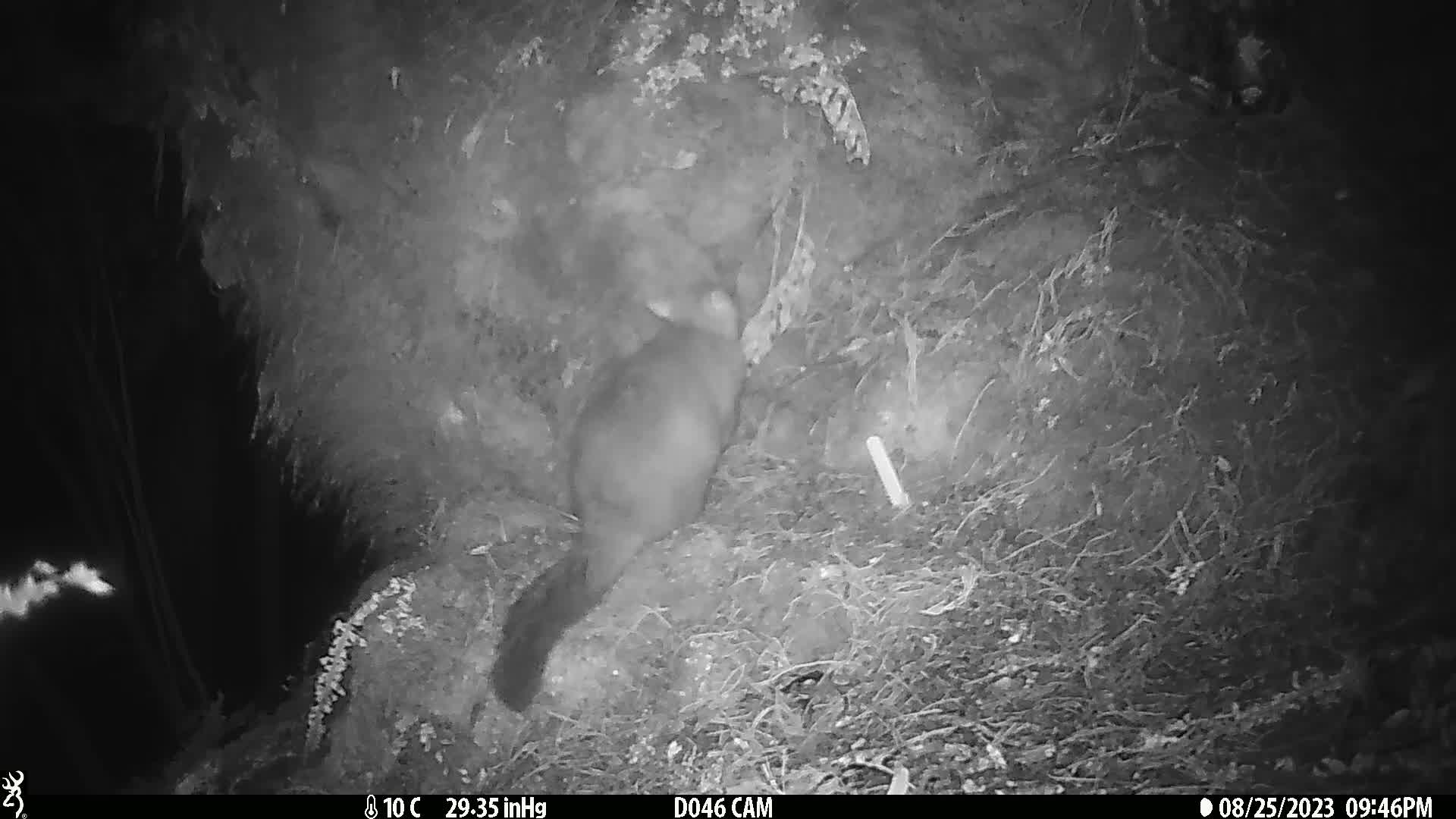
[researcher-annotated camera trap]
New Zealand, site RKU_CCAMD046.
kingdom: Animalia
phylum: Chordata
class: Mammalia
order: Diprotodontia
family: Phalangeridae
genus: Trichosurus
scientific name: Trichosurus vulpecula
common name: common brushtail possum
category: possum